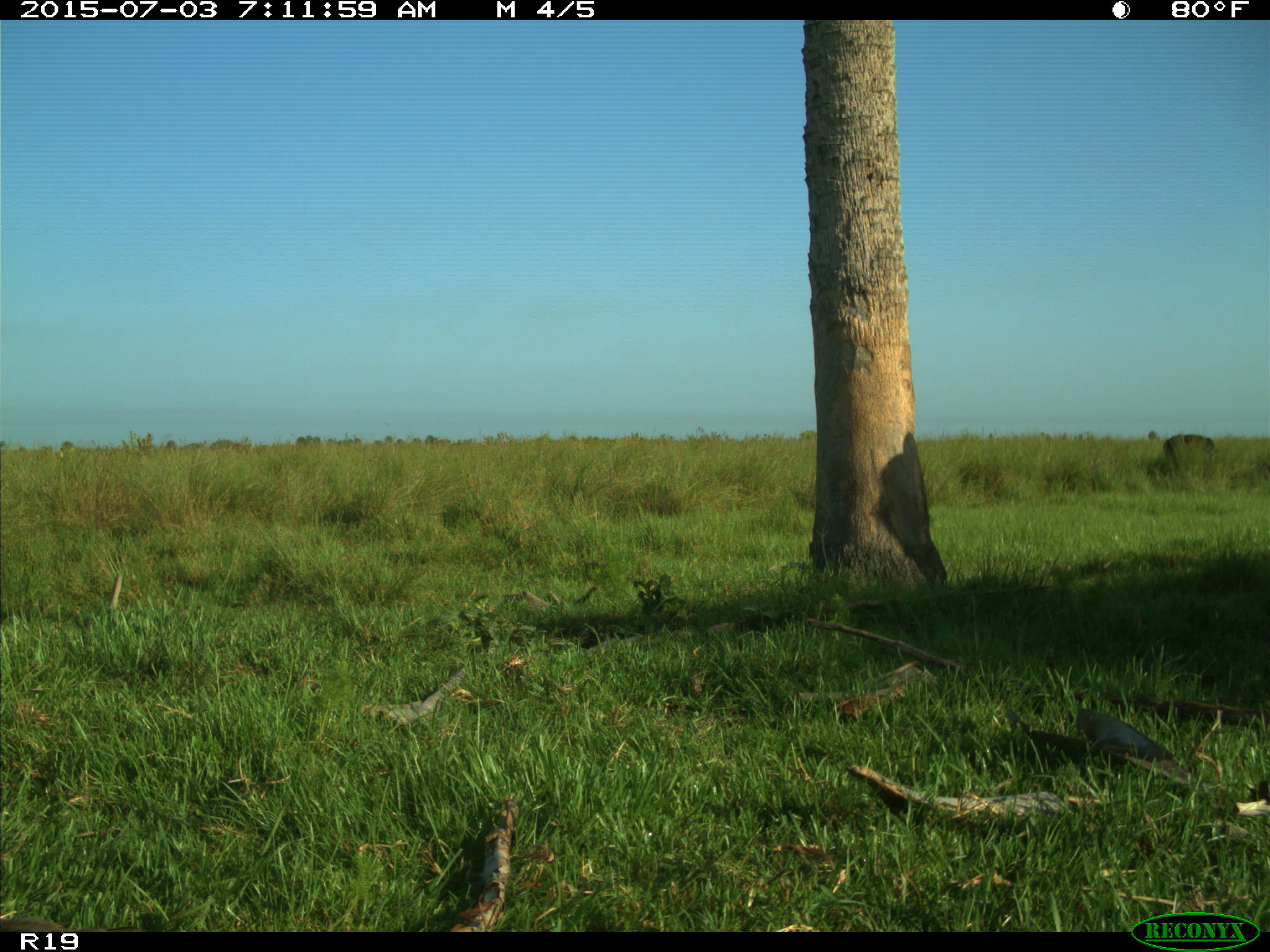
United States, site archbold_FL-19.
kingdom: Animalia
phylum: Chordata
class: Mammalia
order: Artiodactyla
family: Bovidae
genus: Bos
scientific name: Bos taurus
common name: domestic cow